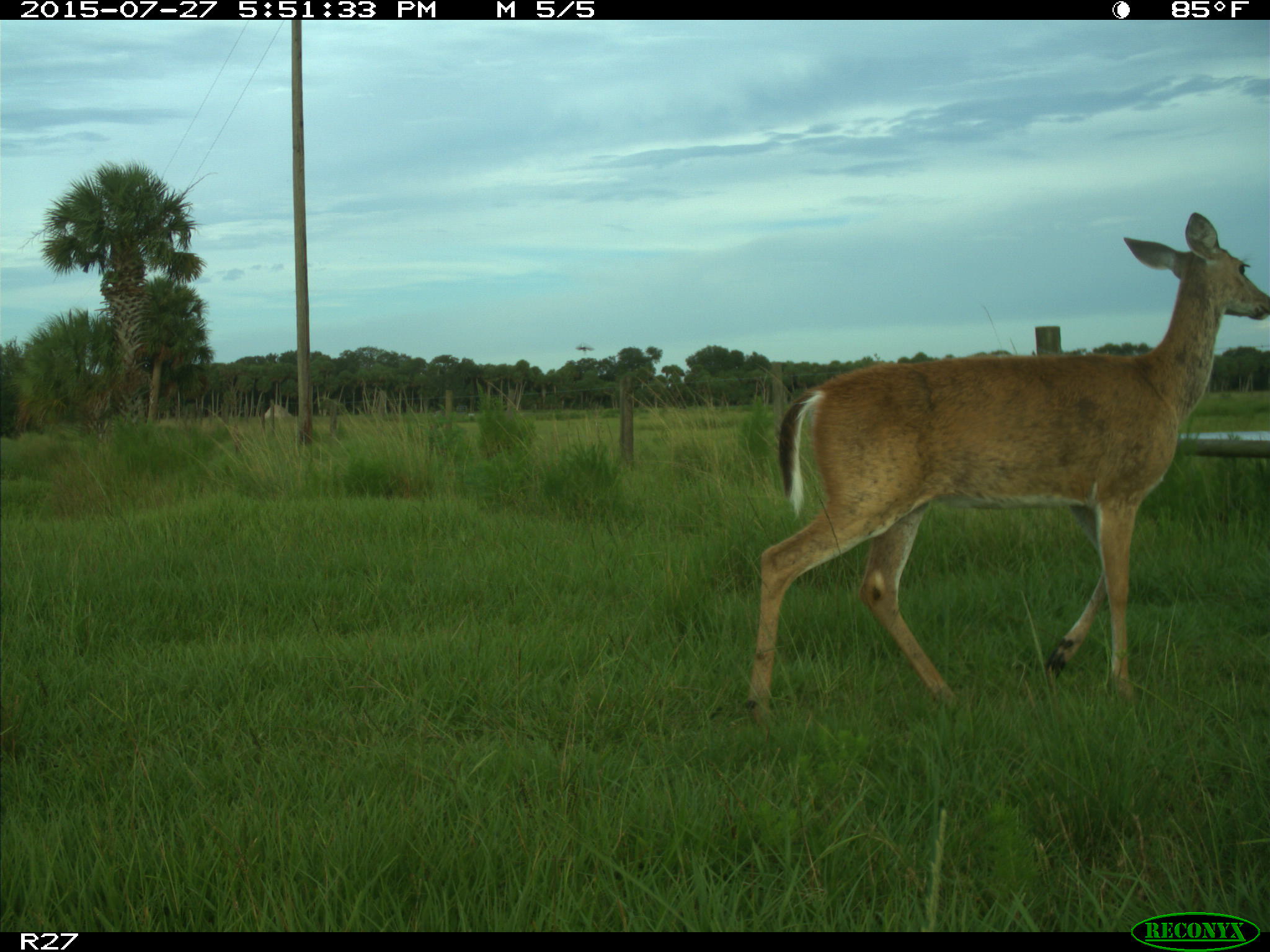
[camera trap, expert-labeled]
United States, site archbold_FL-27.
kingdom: Animalia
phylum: Chordata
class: Mammalia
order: Artiodactyla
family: Cervidae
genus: Odocoileus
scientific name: Odocoileus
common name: deer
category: unidentified deer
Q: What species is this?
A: Unidentified deer (deer) (Odocoileus).